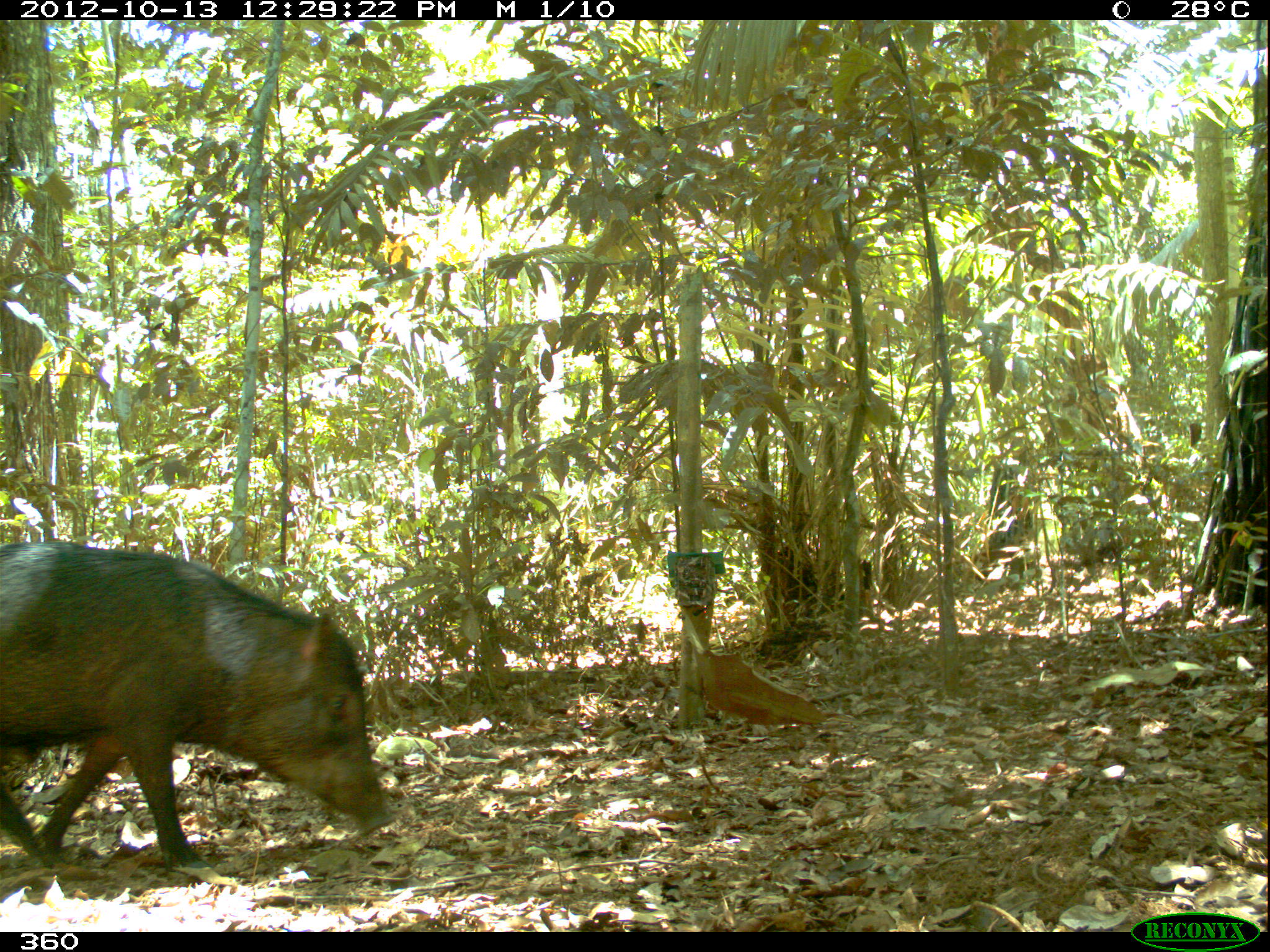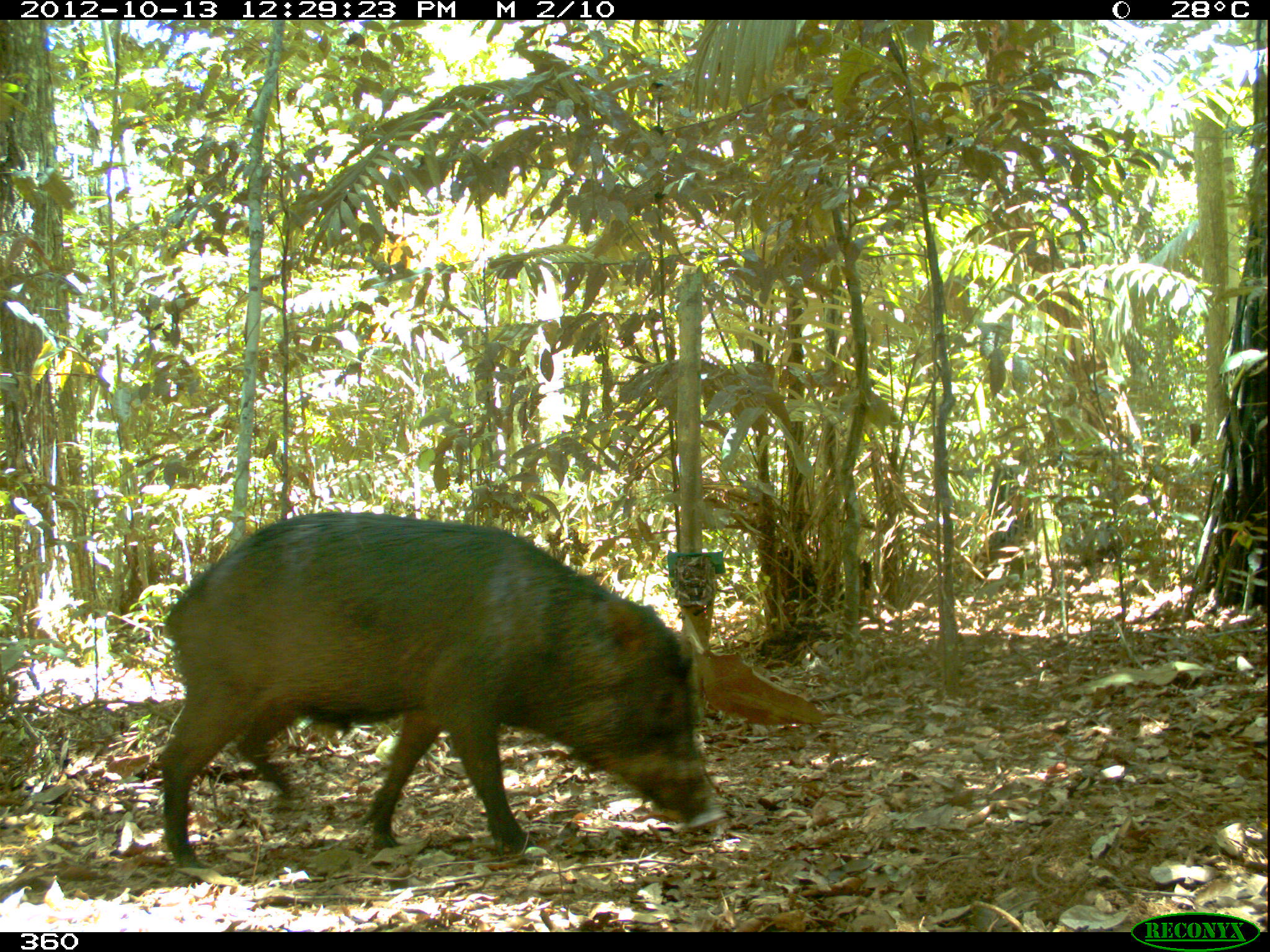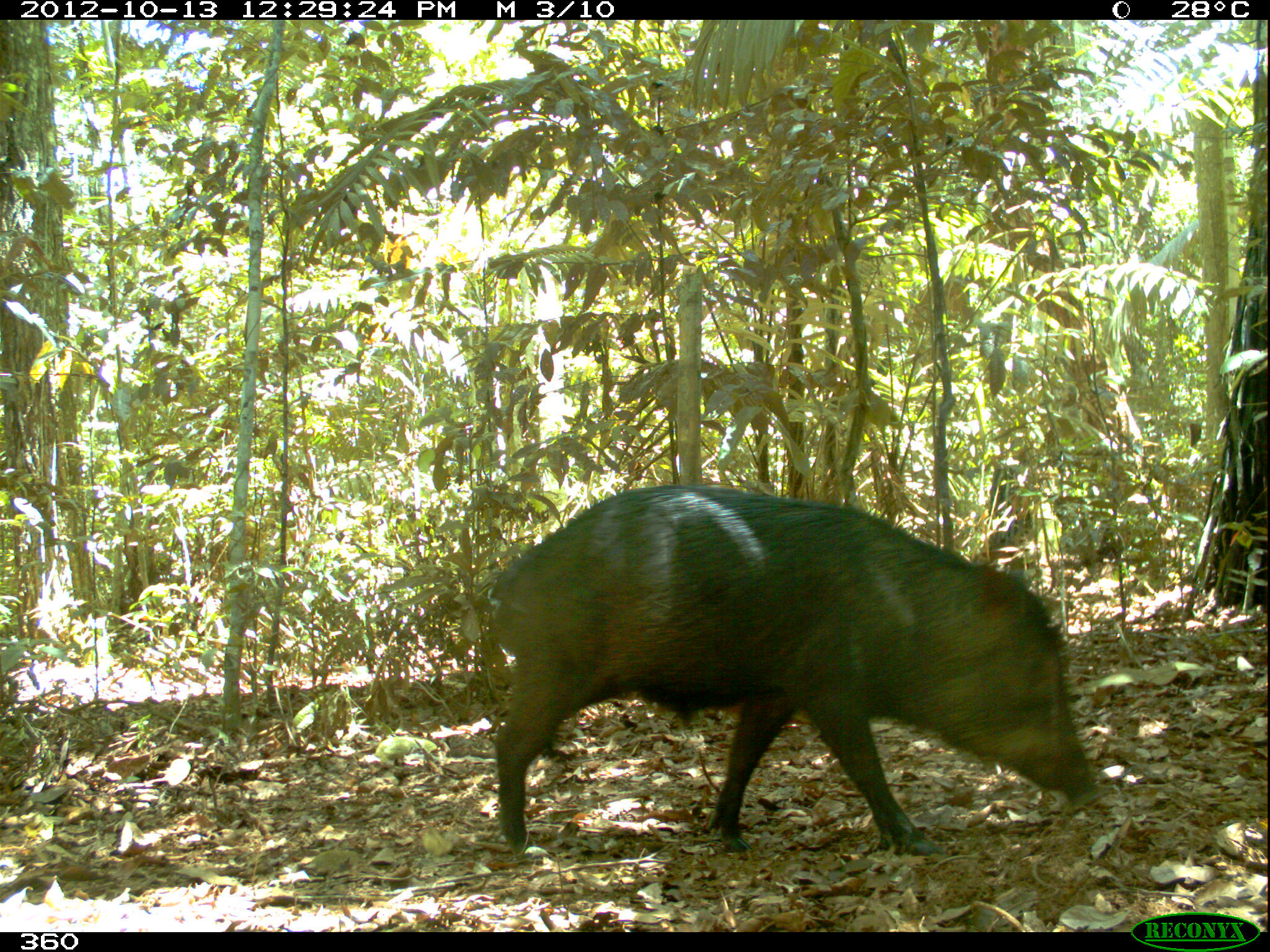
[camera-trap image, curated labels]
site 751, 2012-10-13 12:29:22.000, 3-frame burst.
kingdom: Animalia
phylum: Chordata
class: Mammalia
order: Artiodactyla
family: Tayassuidae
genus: Tayassu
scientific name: Tayassu pecari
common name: white-lipped peccary